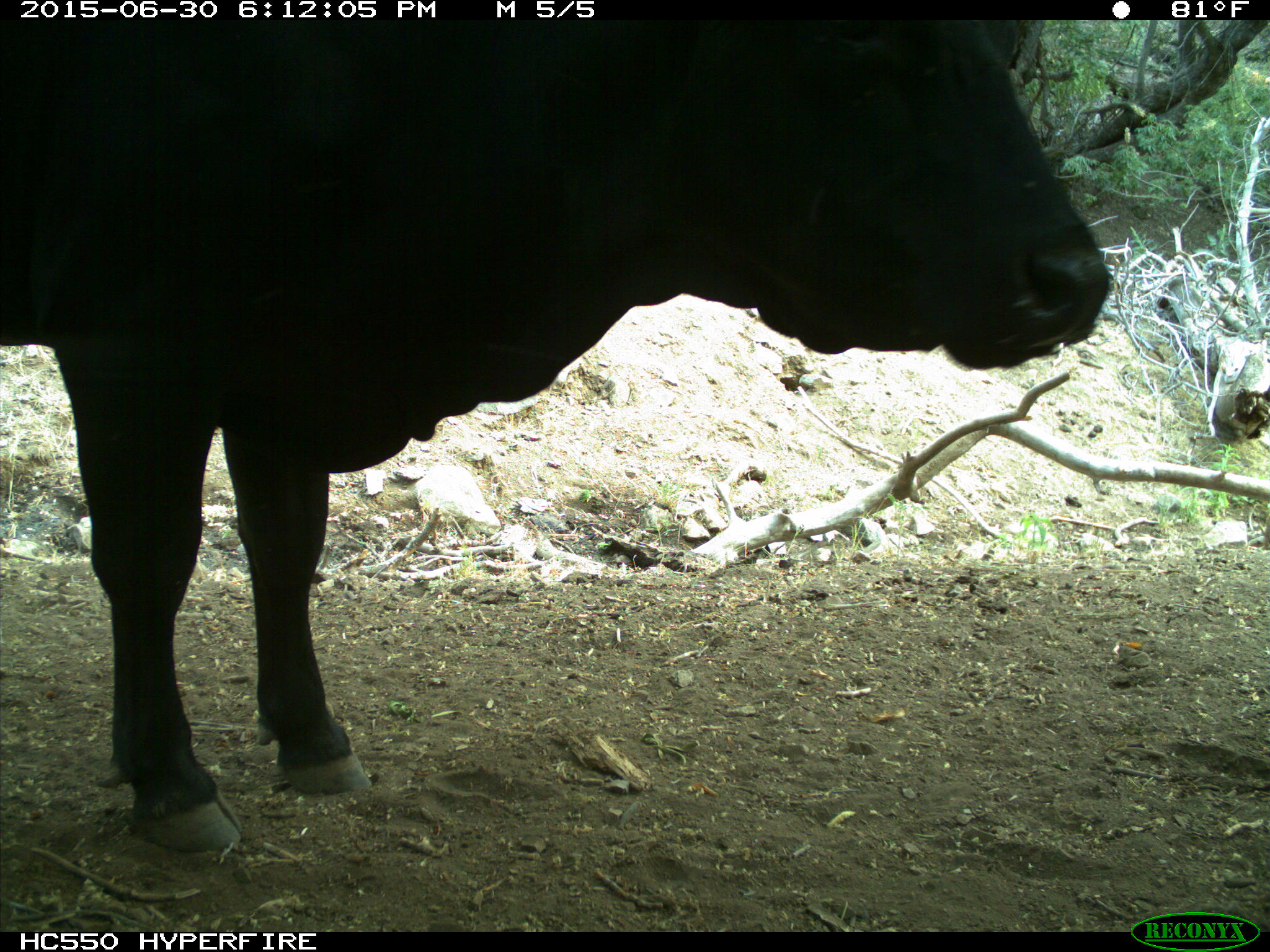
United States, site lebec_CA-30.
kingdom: Animalia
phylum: Chordata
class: Mammalia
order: Artiodactyla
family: Bovidae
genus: Bos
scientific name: Bos taurus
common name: domestic cow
Bos taurus (domestic cow).